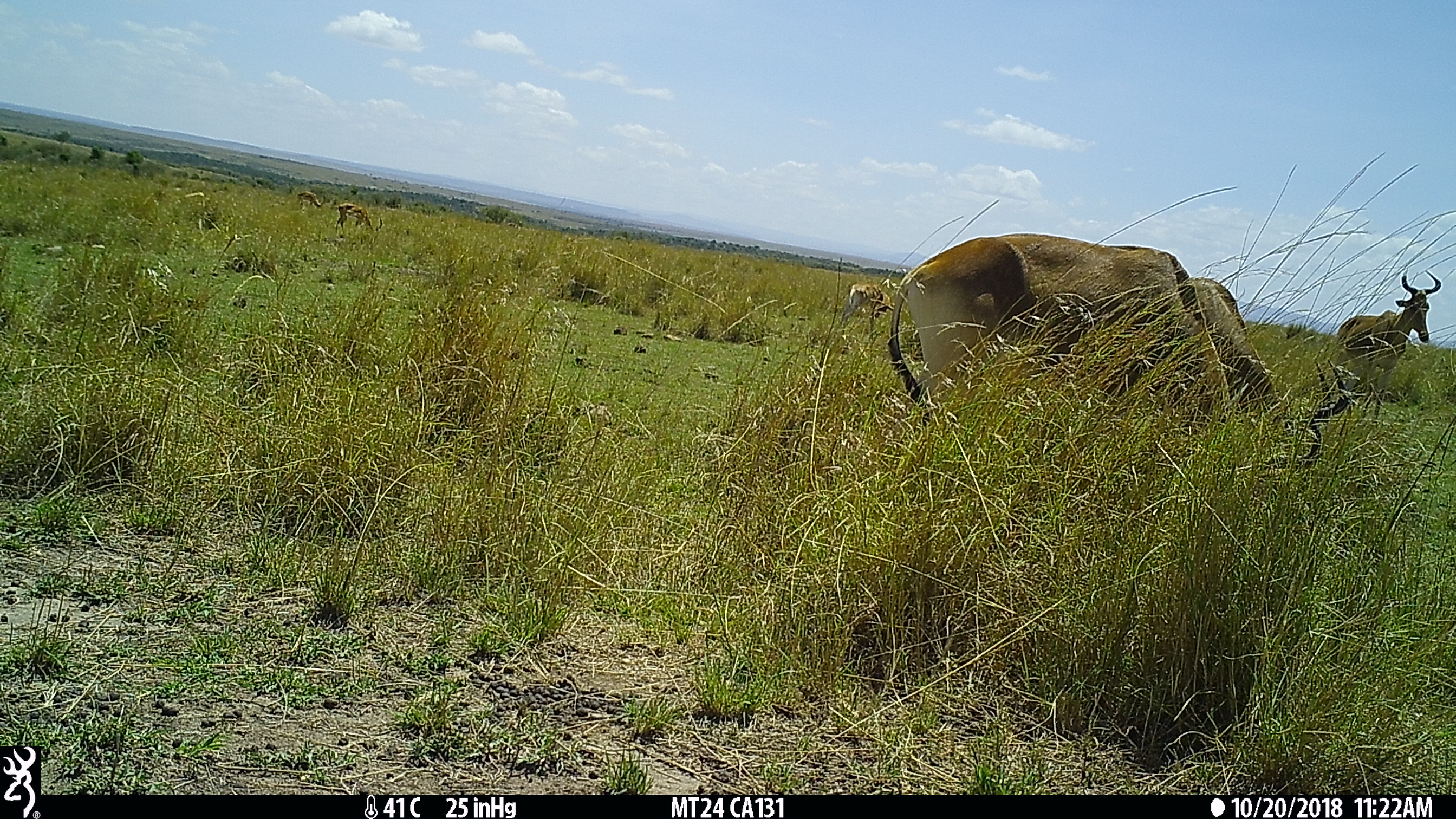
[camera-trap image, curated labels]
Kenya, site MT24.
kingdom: Animalia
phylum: Chordata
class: Mammalia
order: Artiodactyla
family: Bovidae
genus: Alcelaphus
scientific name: Alcelaphus buselaphus cokii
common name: coke's hartebeest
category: hartebeest cokes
Hartebeest cokes (coke's hartebeest) (Alcelaphus buselaphus cokii).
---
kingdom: Animalia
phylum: Chordata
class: Mammalia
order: Artiodactyla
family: Bovidae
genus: Aepyceros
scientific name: Aepyceros melampus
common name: impala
Impala (Aepyceros melampus).